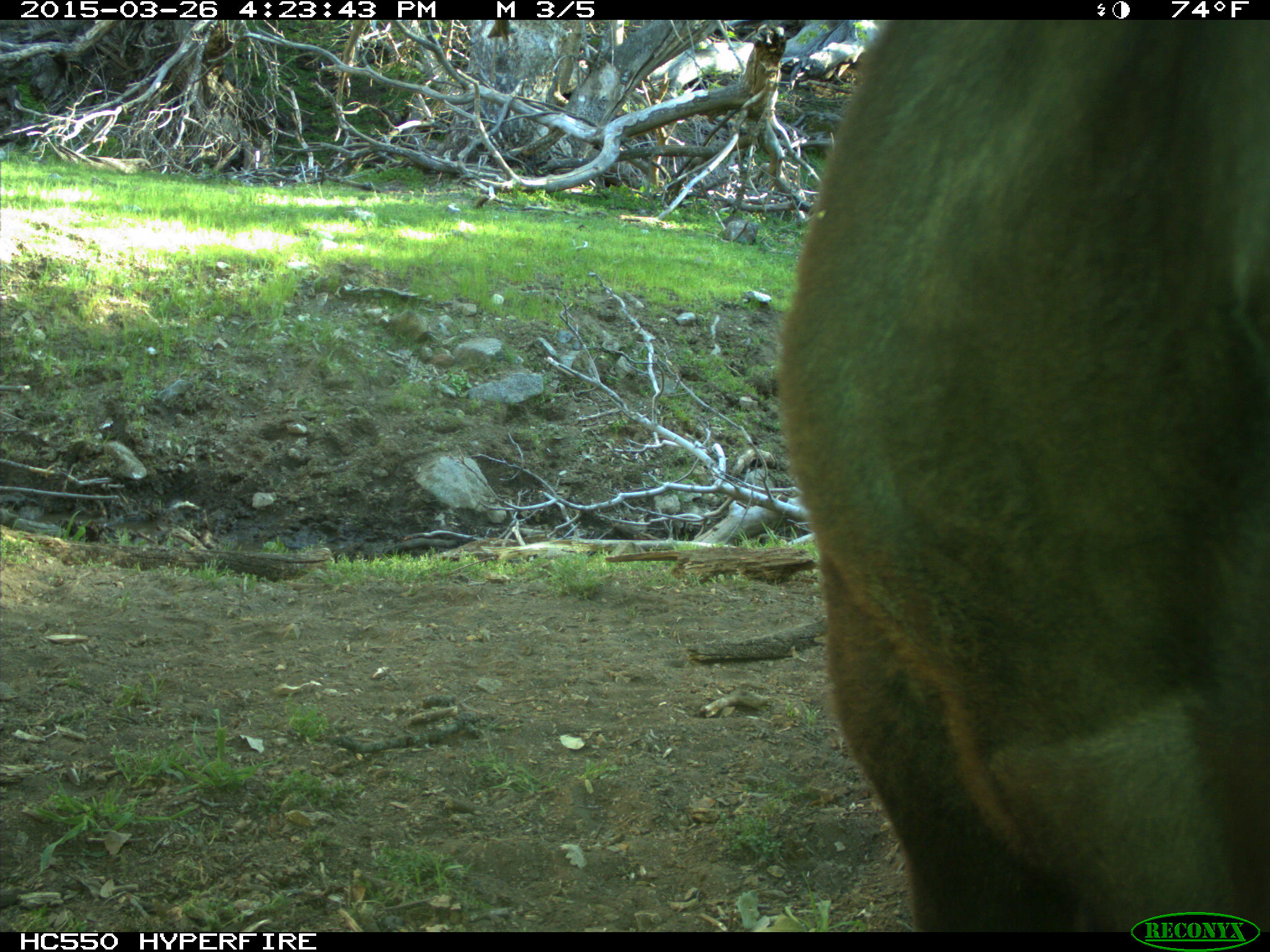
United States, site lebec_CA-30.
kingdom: Animalia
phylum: Chordata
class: Mammalia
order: Artiodactyla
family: Bovidae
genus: Bos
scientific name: Bos taurus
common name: domestic cow